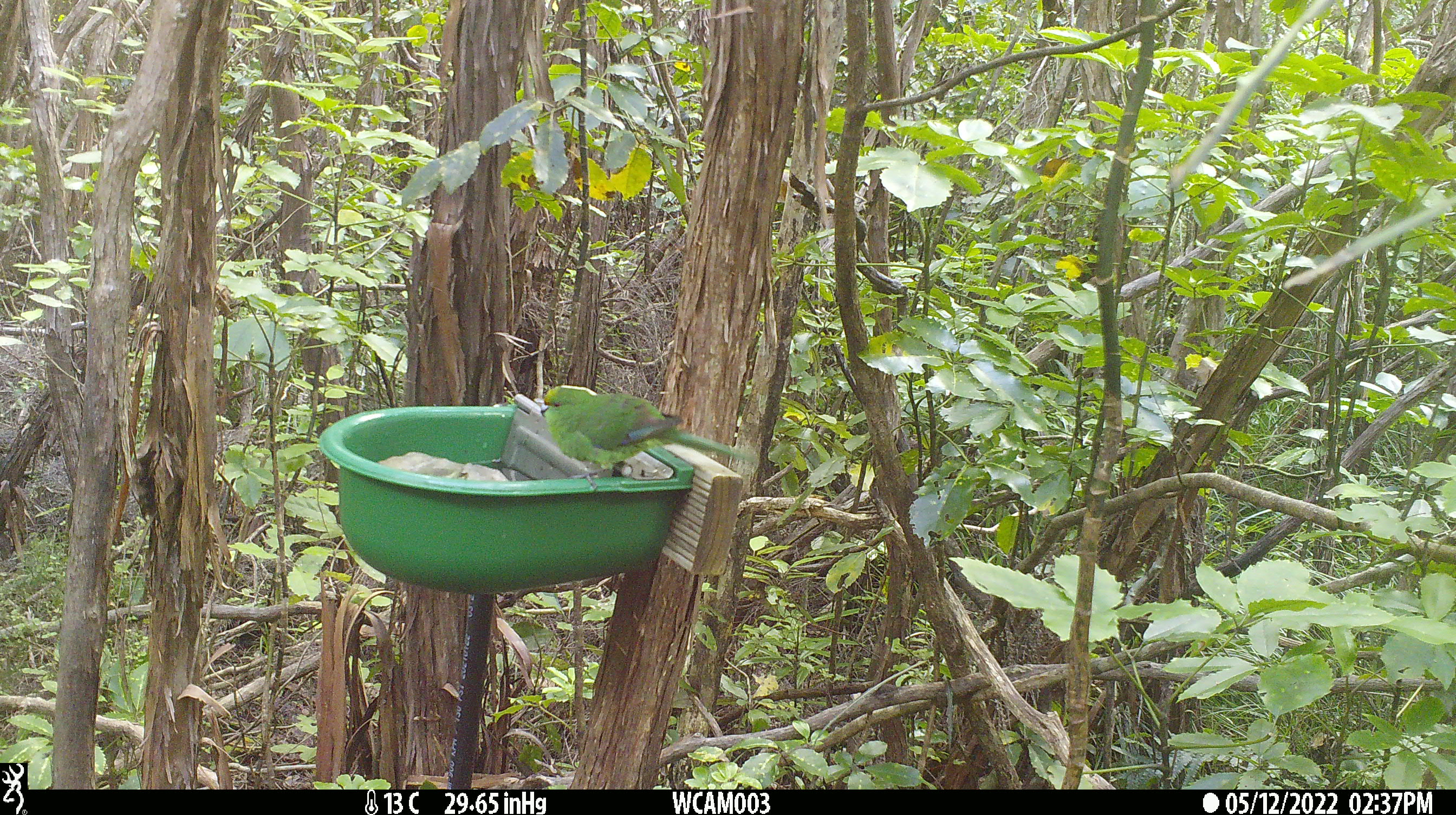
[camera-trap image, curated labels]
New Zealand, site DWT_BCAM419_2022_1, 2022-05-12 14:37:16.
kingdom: Animalia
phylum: Chordata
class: Aves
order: Psittaciformes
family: Psittaculidae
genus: Cyanoramphus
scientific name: Cyanoramphus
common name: parakeet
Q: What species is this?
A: Parakeet (Cyanoramphus).